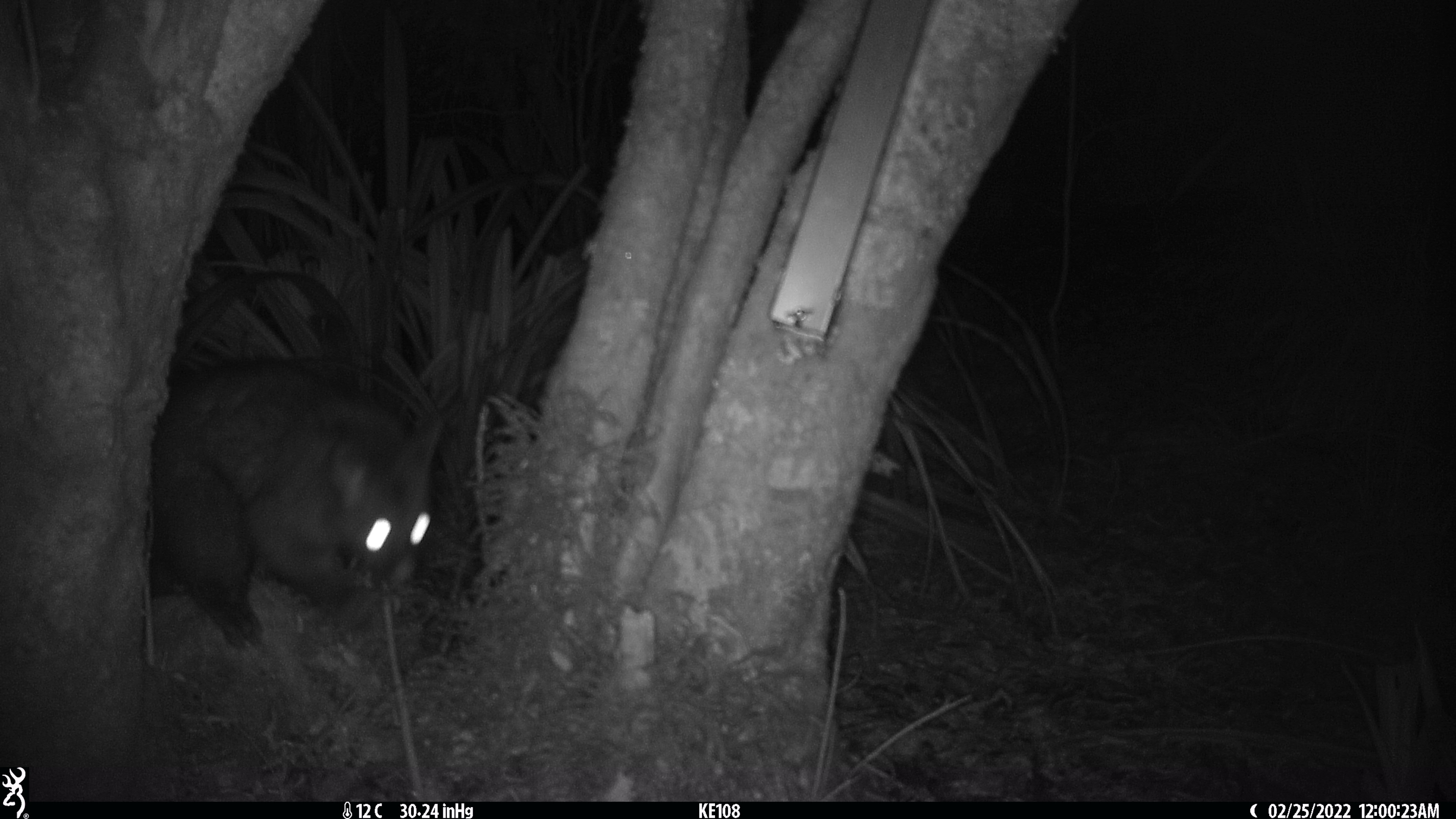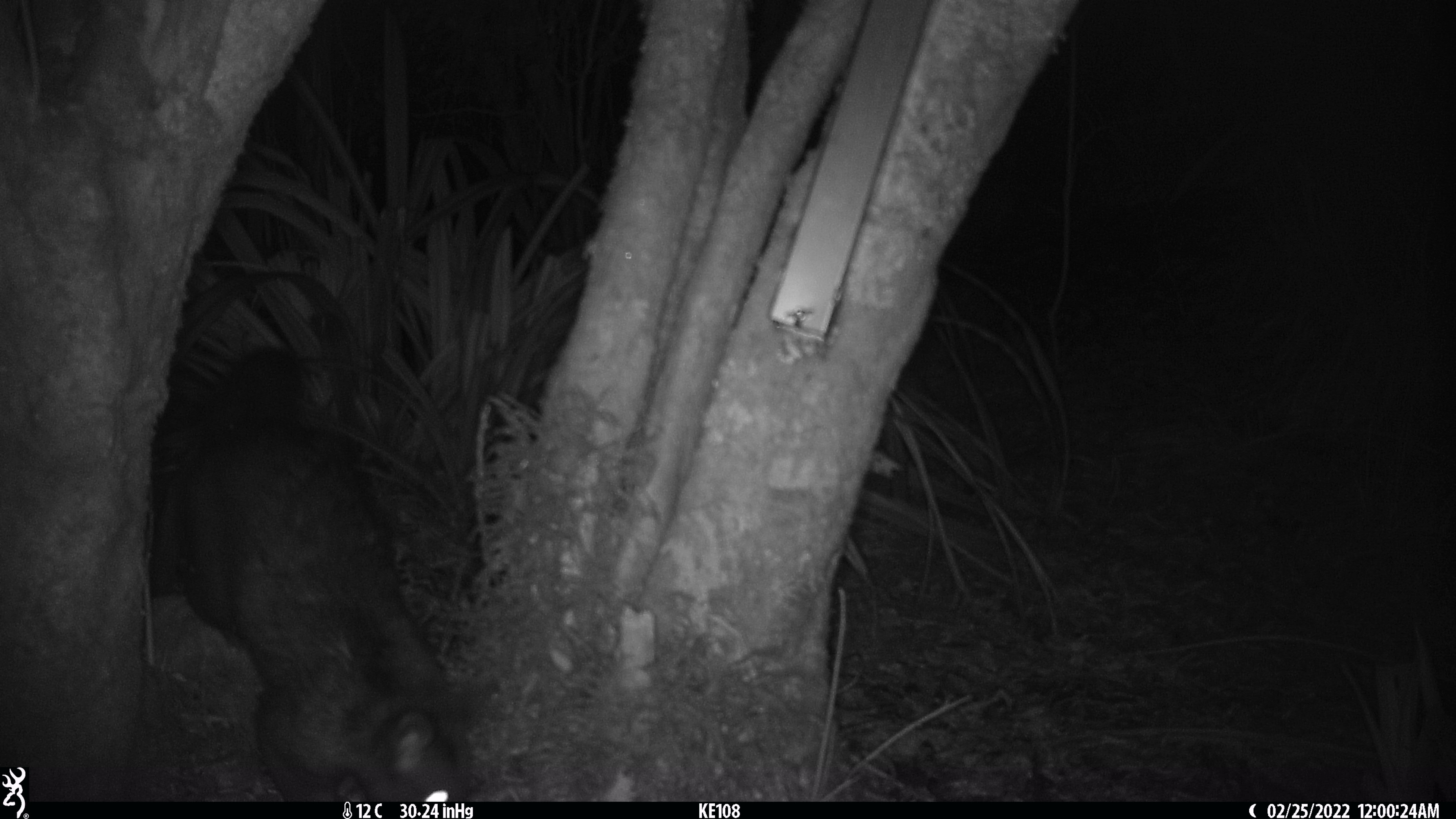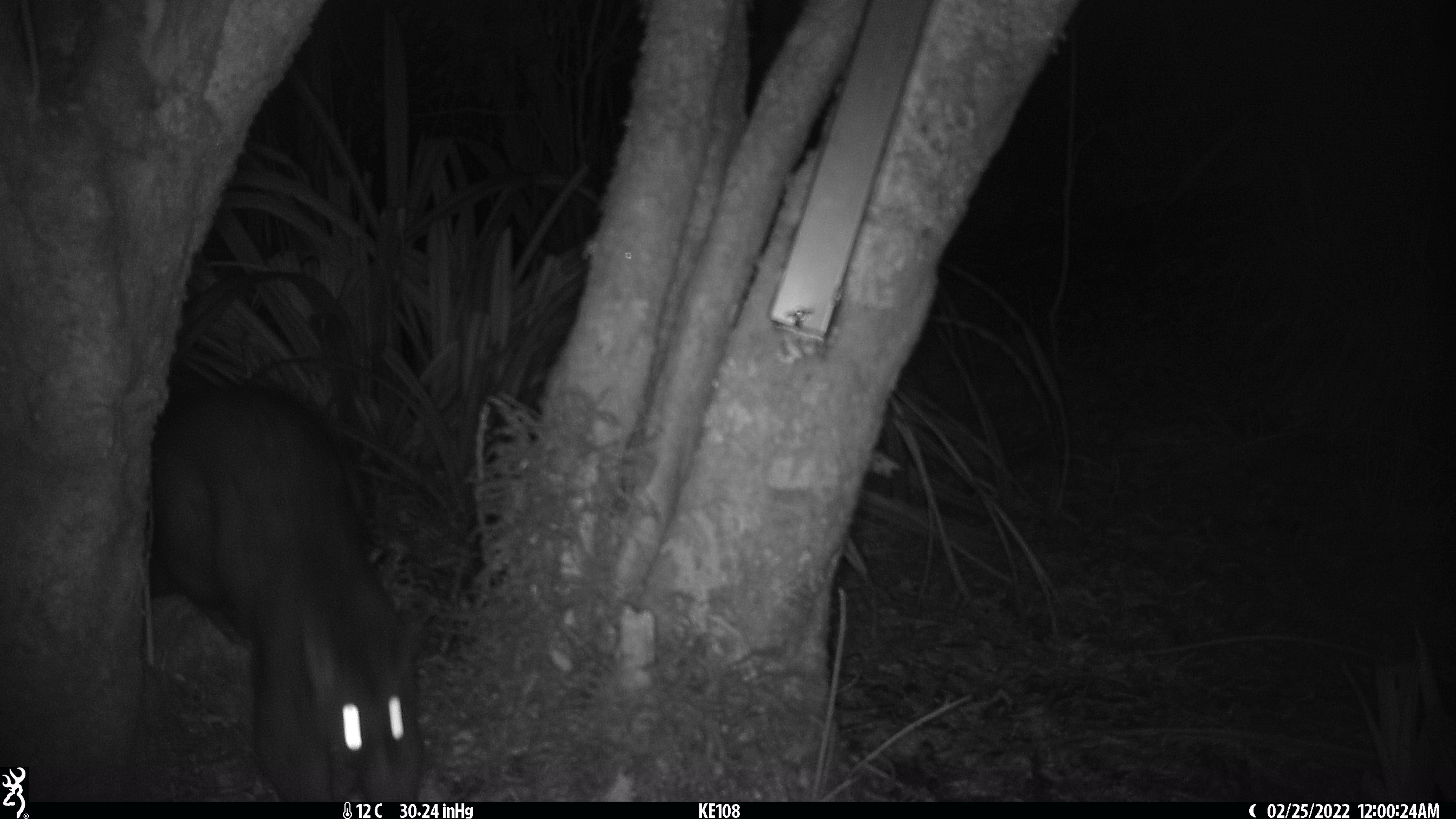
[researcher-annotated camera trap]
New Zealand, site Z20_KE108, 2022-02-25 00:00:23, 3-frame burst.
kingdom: Animalia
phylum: Chordata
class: Mammalia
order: Diprotodontia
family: Phalangeridae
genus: Trichosurus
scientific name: Trichosurus vulpecula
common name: common brushtail possum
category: possum